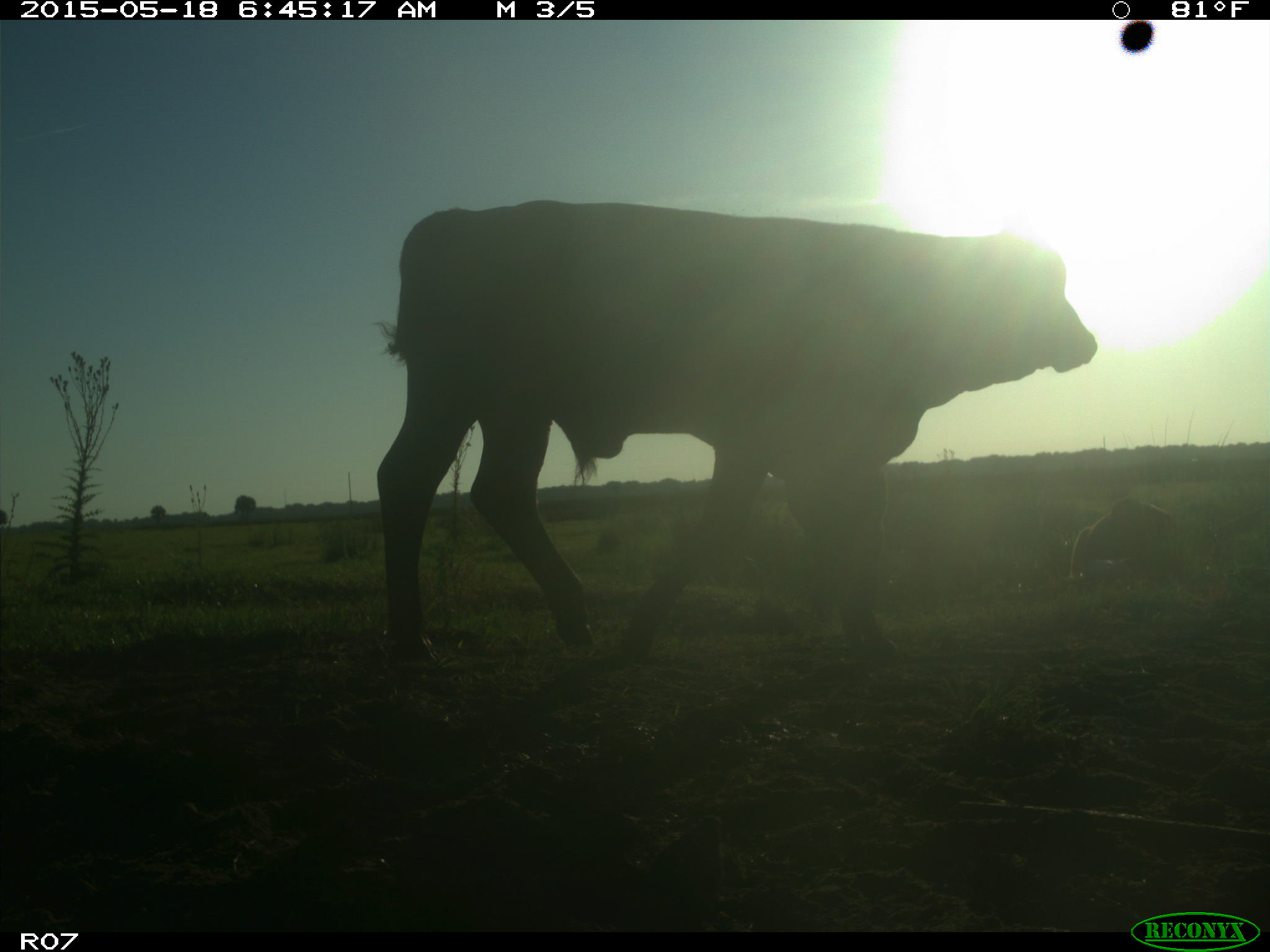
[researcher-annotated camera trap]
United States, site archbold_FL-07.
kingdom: Animalia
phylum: Chordata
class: Mammalia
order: Artiodactyla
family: Bovidae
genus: Bos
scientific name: Bos taurus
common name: domestic cow